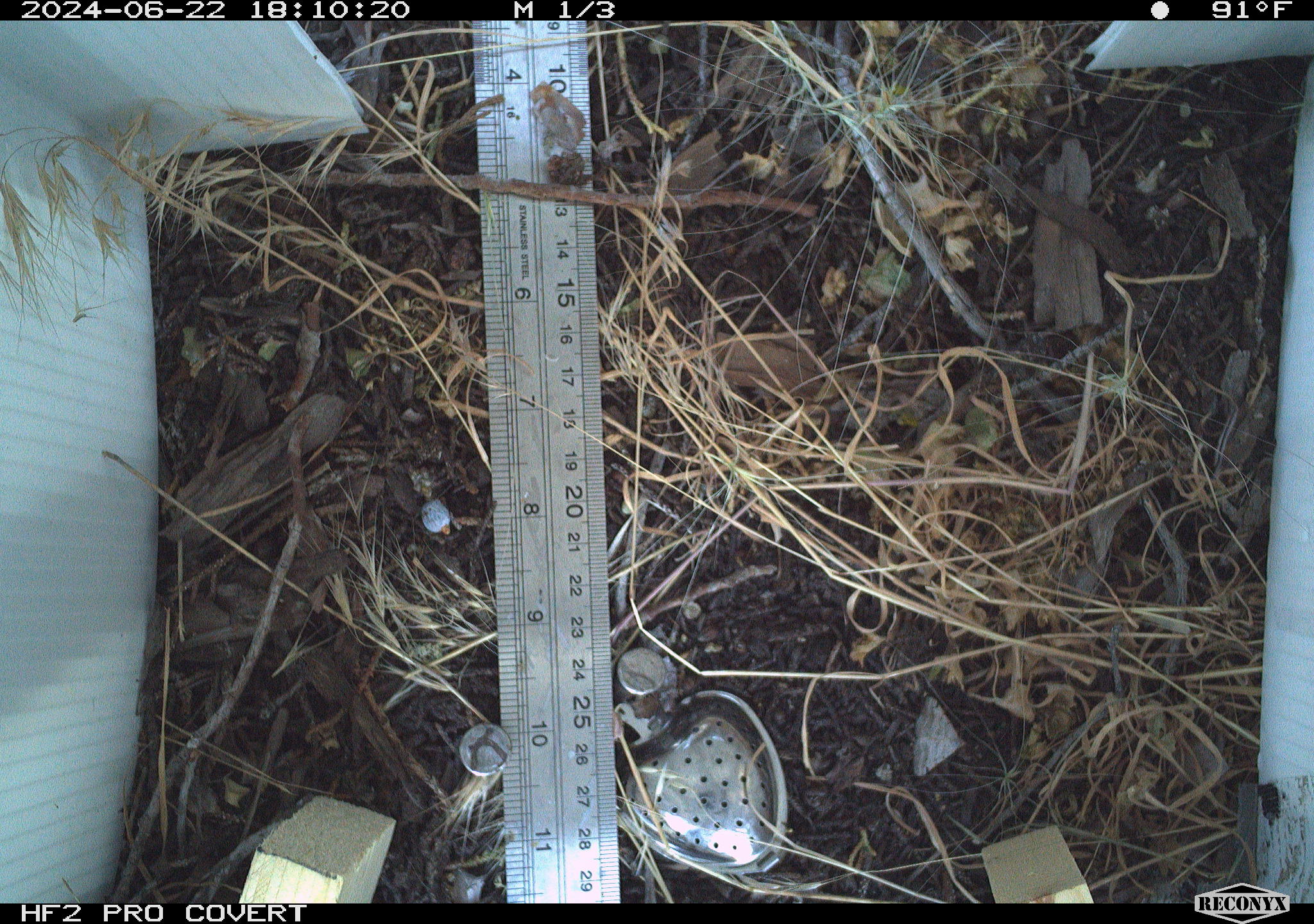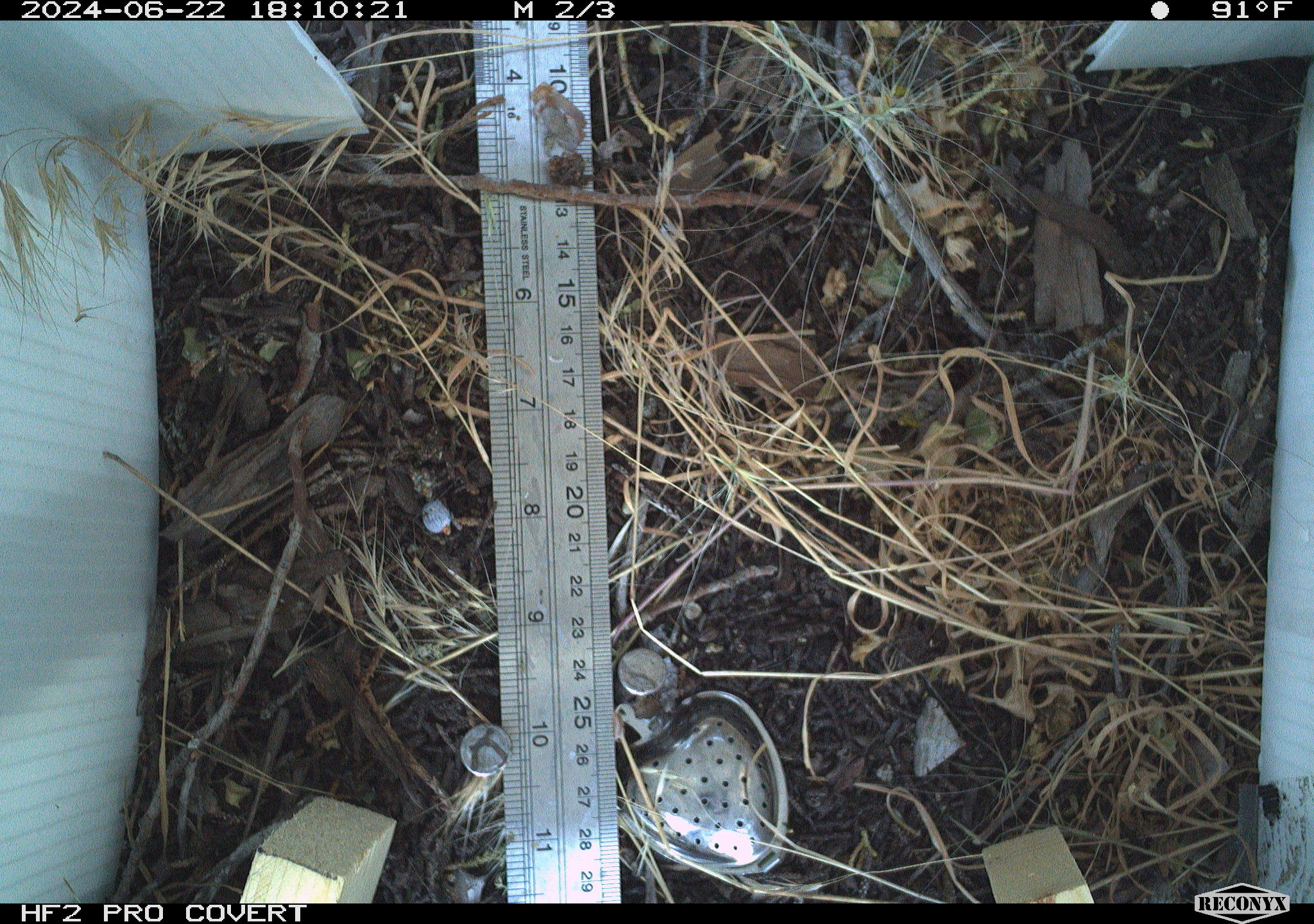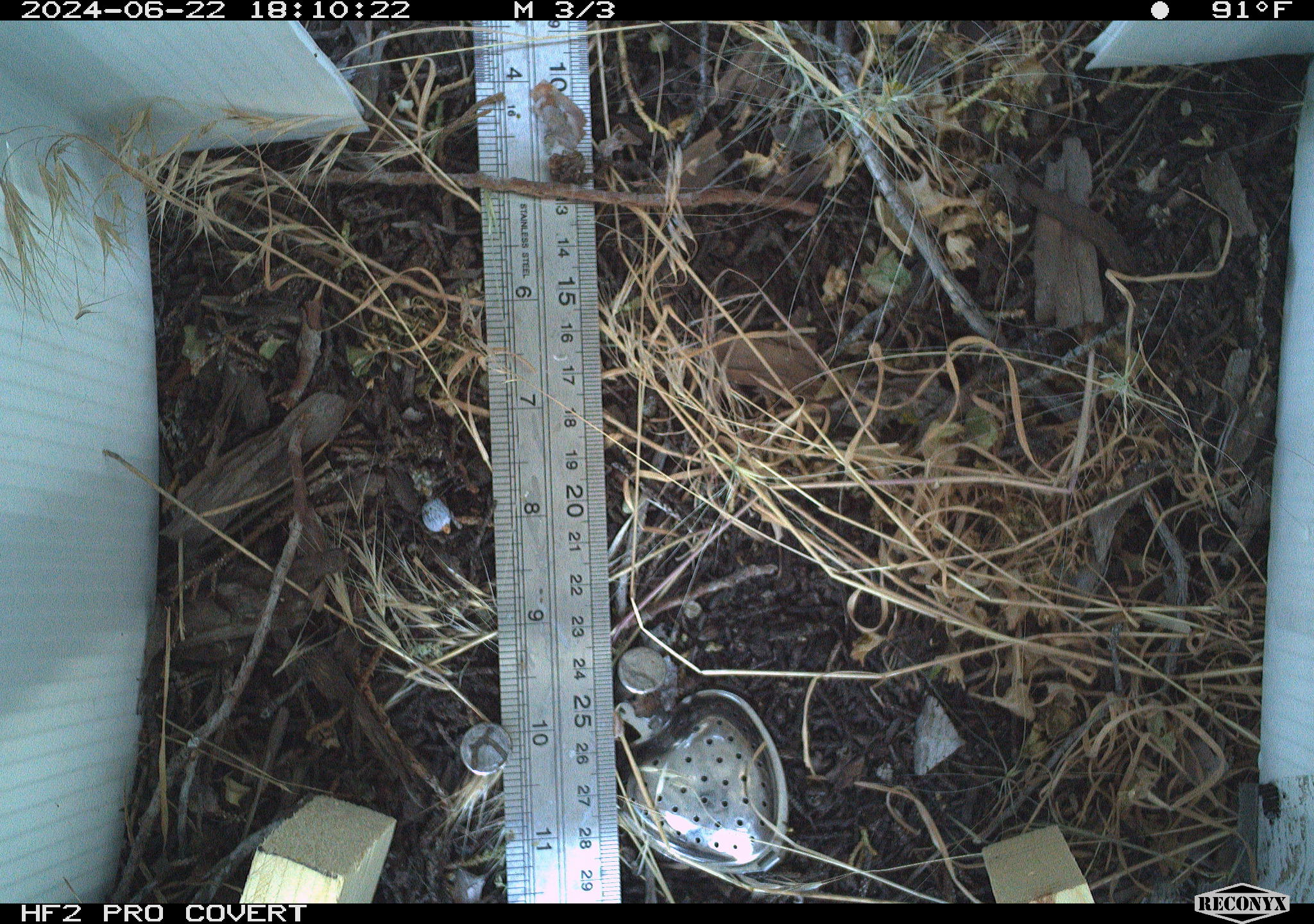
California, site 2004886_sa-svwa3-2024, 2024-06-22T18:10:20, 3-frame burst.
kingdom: Animalia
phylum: Arthropoda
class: Insecta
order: Lepidoptera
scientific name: Lepidoptera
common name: butterflies and moths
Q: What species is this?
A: Butterflies and moths (Lepidoptera).